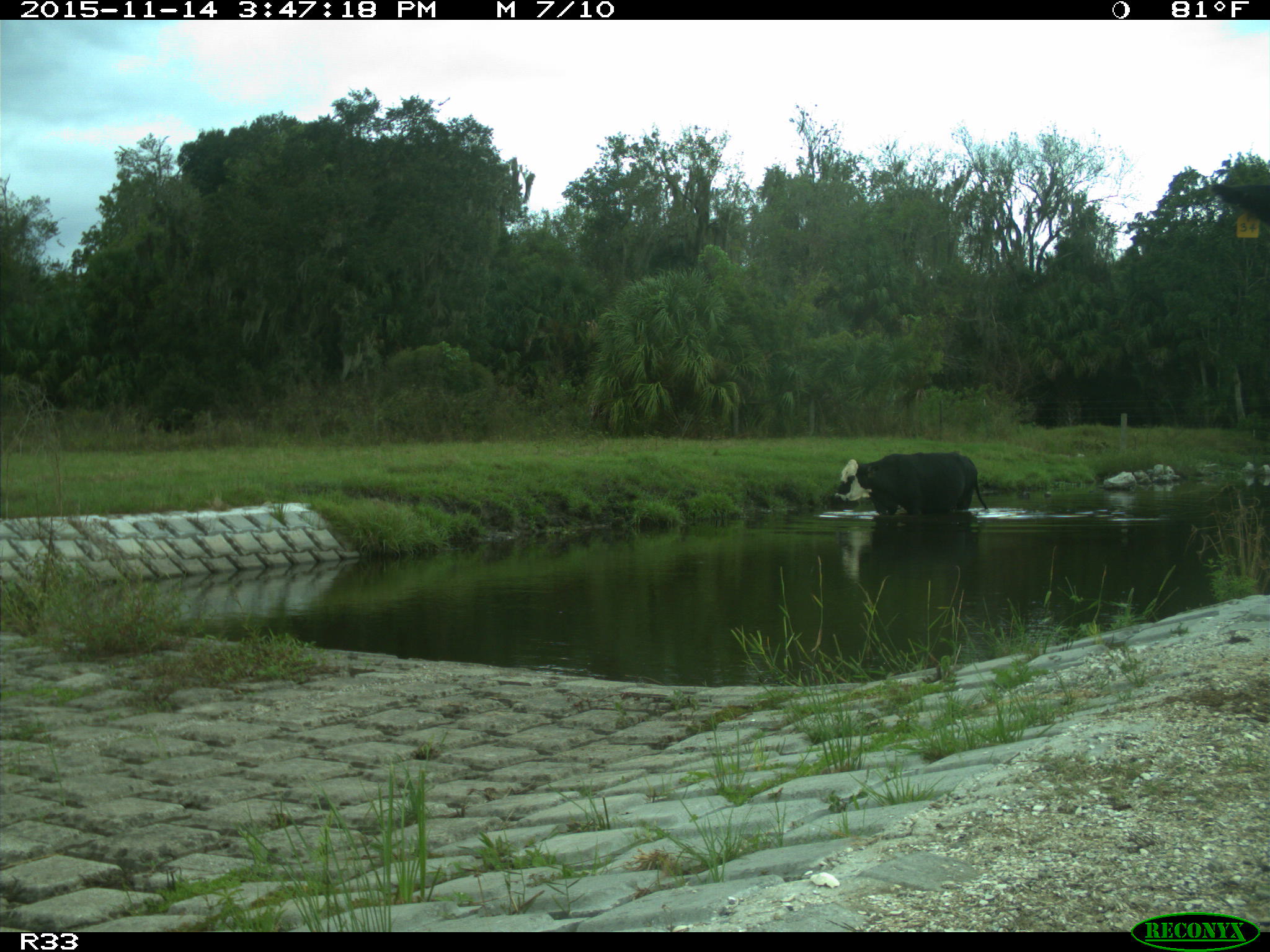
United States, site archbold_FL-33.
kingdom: Animalia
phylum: Chordata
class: Mammalia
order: Artiodactyla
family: Bovidae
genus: Bos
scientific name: Bos taurus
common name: domestic cow